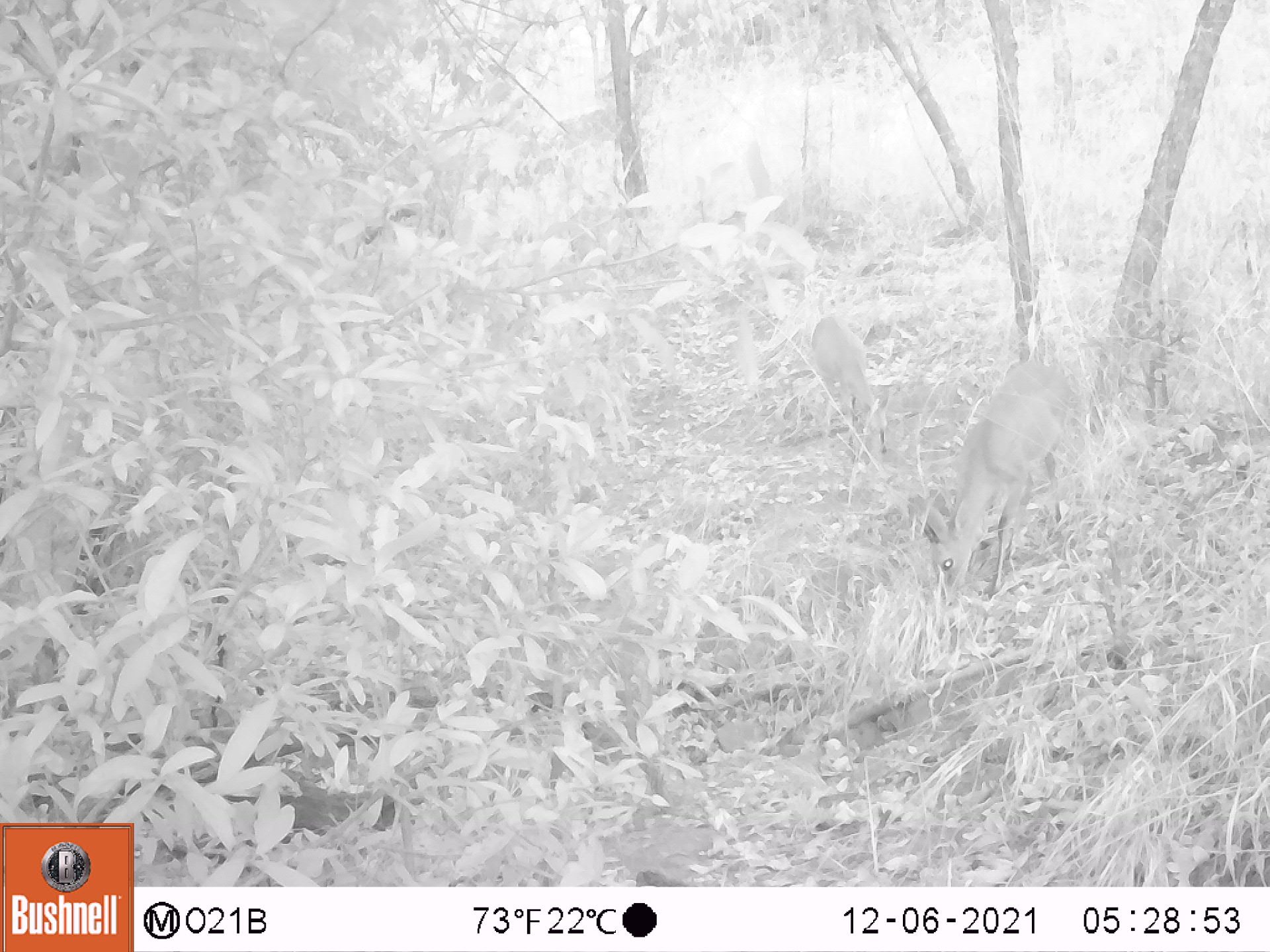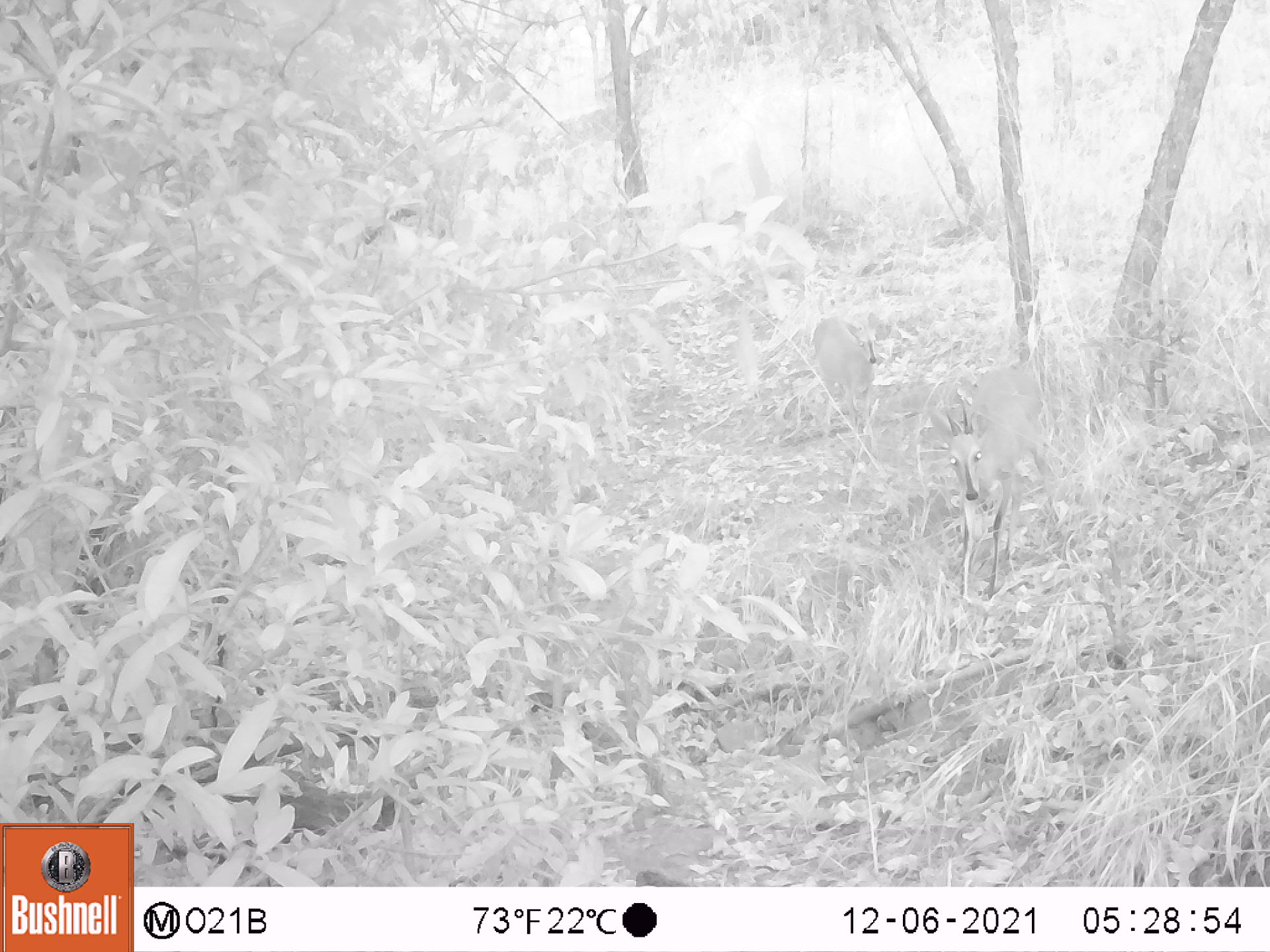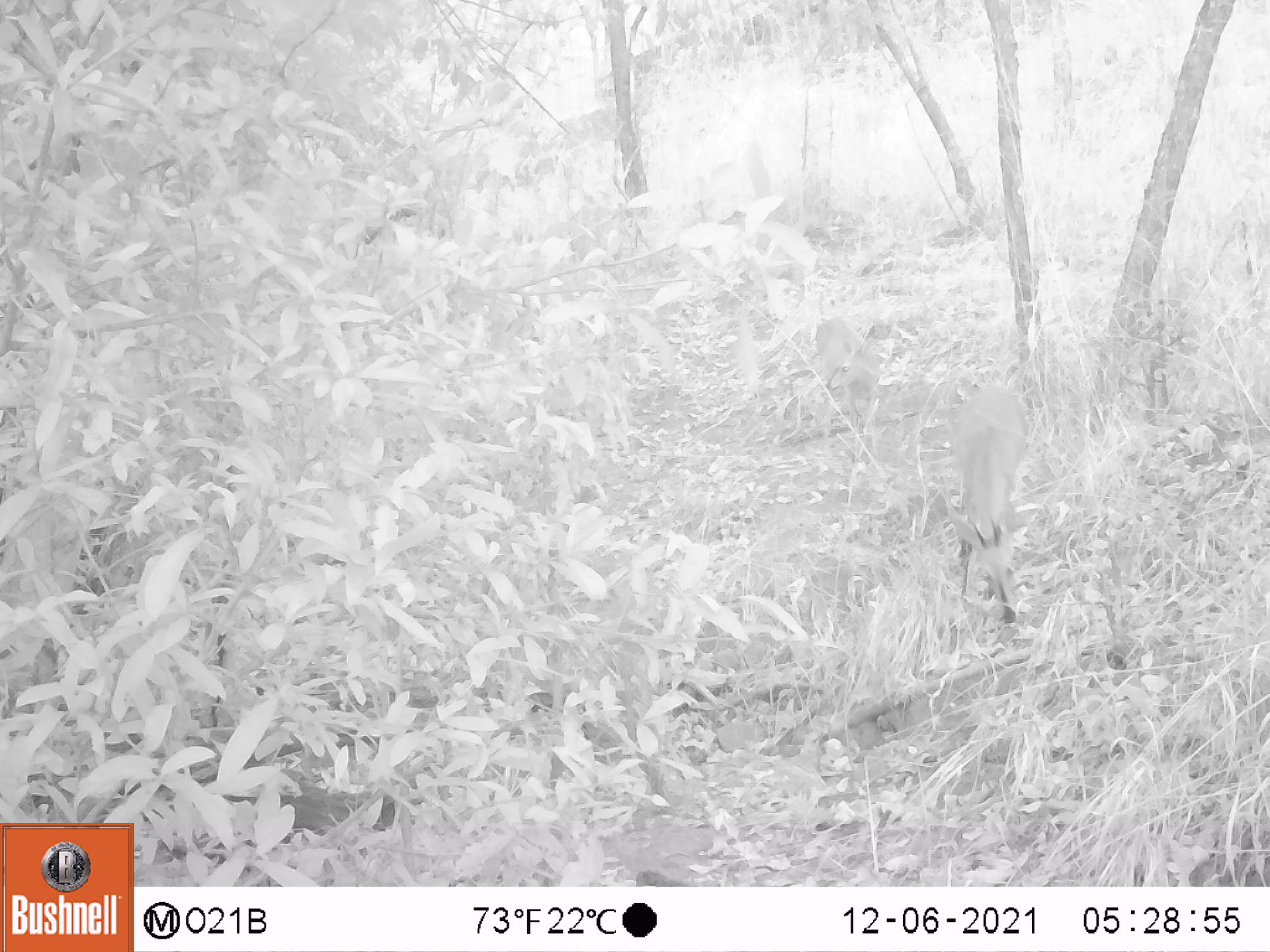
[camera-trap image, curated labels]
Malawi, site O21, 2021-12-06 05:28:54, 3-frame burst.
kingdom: Animalia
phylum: Chordata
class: Mammalia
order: Artiodactyla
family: Bovidae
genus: Sylvicapra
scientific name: Sylvicapra grimmia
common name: common duiker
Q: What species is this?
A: Common duiker (Sylvicapra grimmia).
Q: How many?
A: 2.